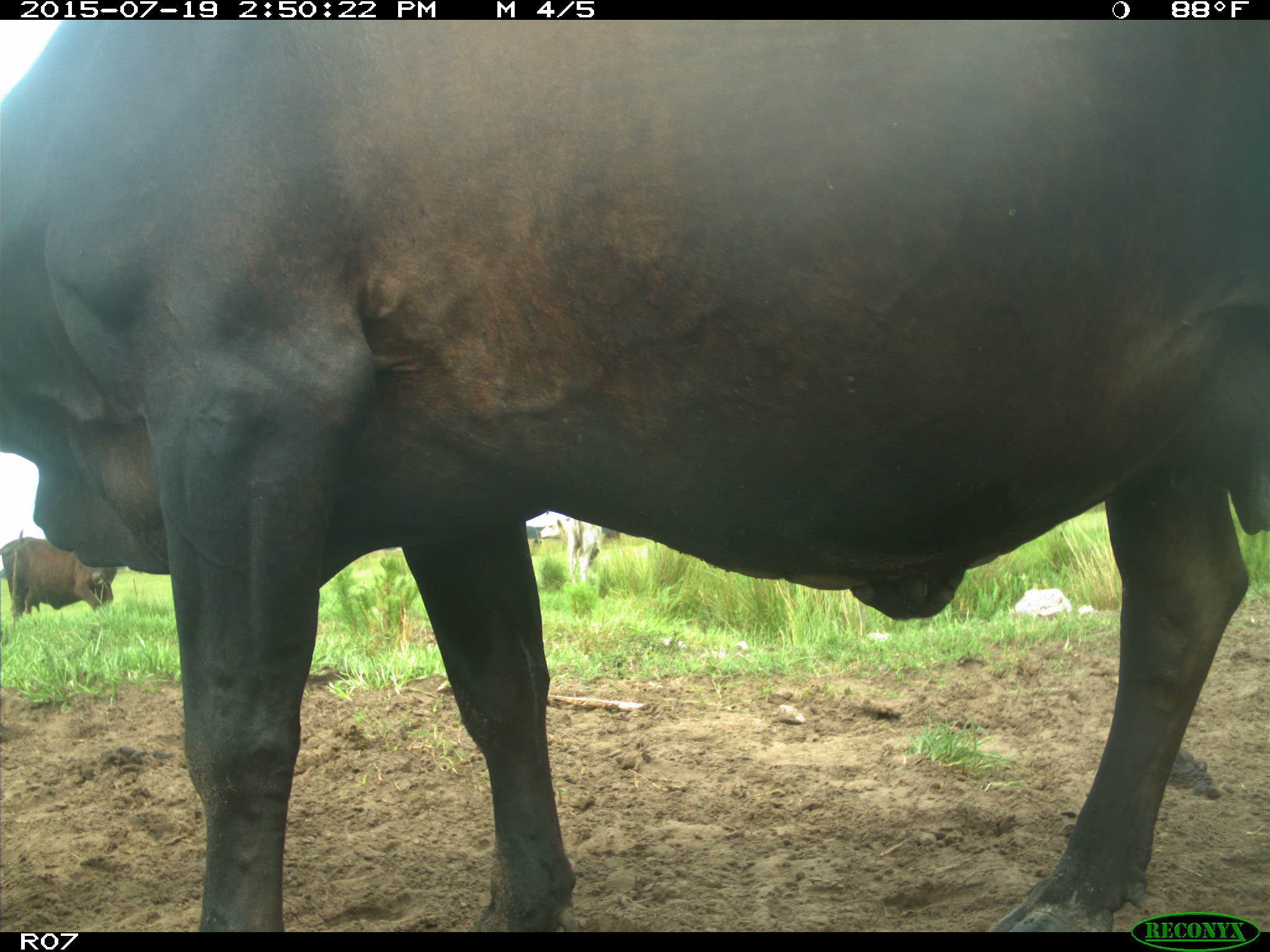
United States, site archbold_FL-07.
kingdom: Animalia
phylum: Chordata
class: Mammalia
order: Artiodactyla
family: Bovidae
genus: Bos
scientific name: Bos taurus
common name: domestic cow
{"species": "Bos taurus (domestic cow)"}